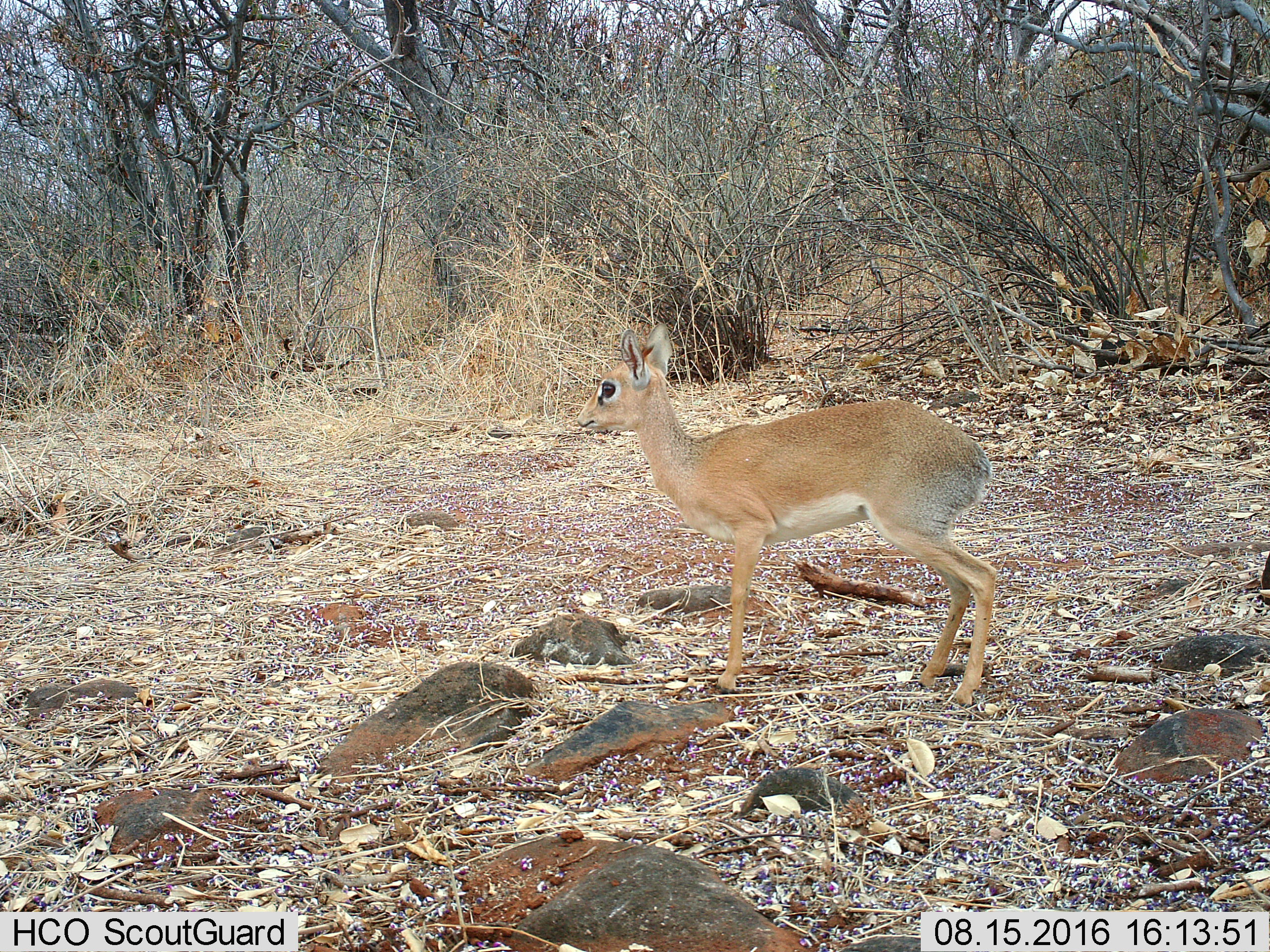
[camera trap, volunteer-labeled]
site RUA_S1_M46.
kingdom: Animalia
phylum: Chordata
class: Mammalia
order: Artiodactyla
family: Bovidae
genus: Madoqua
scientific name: Madoqua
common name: dik-dik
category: dikdik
Dikdik (dik-dik) (Madoqua), count 1. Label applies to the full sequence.